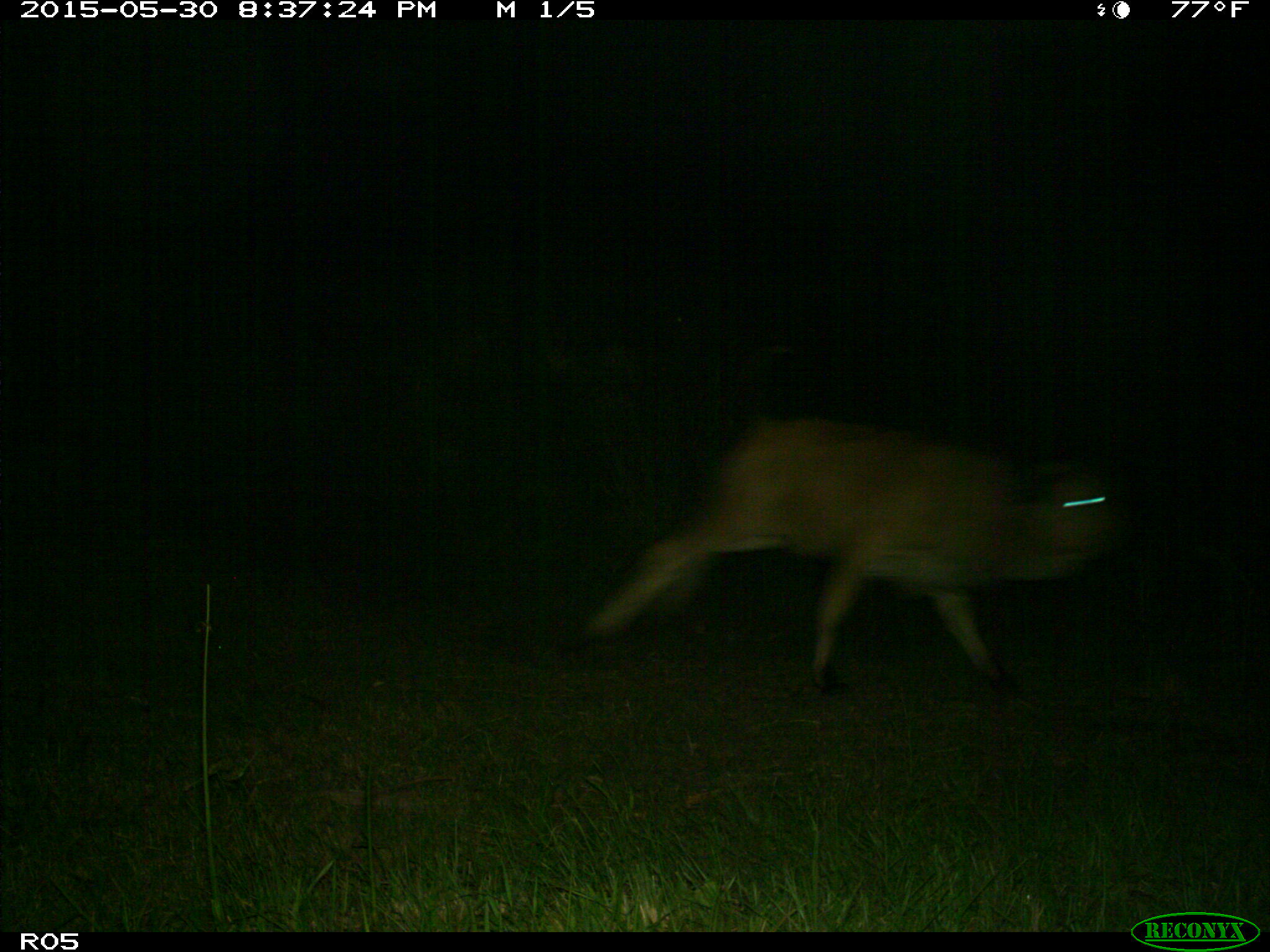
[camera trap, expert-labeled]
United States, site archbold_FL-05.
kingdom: Animalia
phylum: Chordata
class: Mammalia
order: Artiodactyla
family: Bovidae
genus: Bos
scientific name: Bos taurus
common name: domestic cow